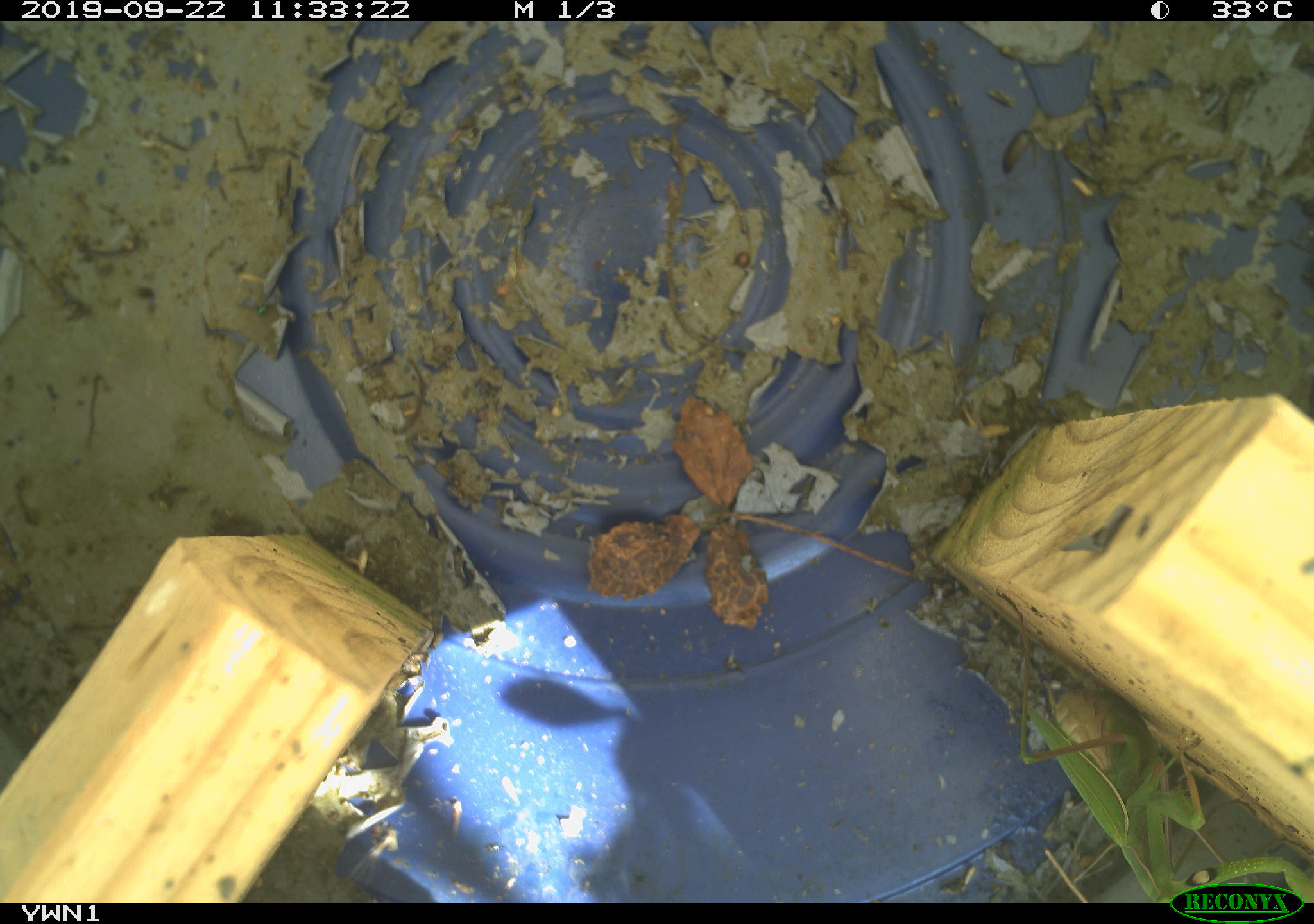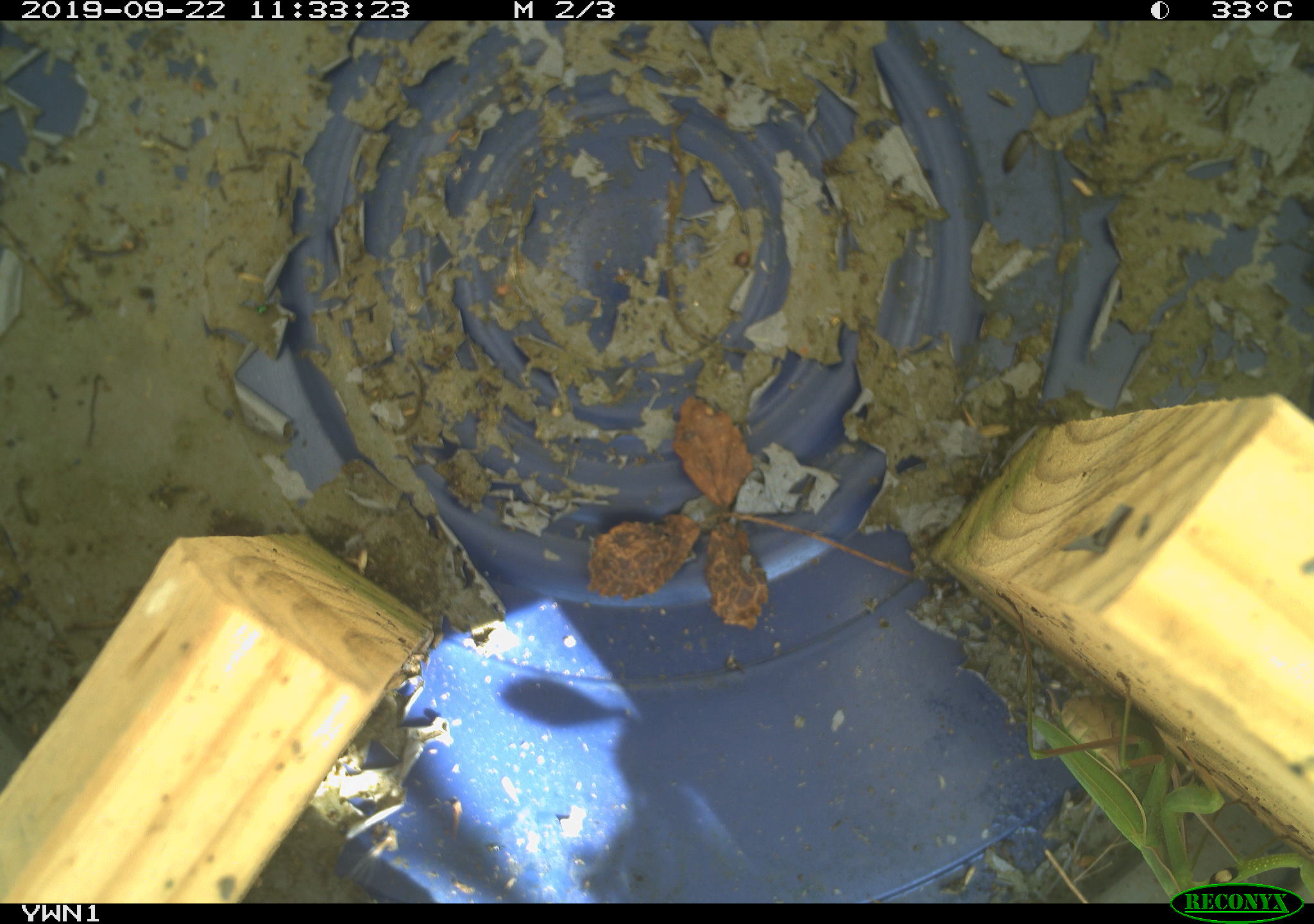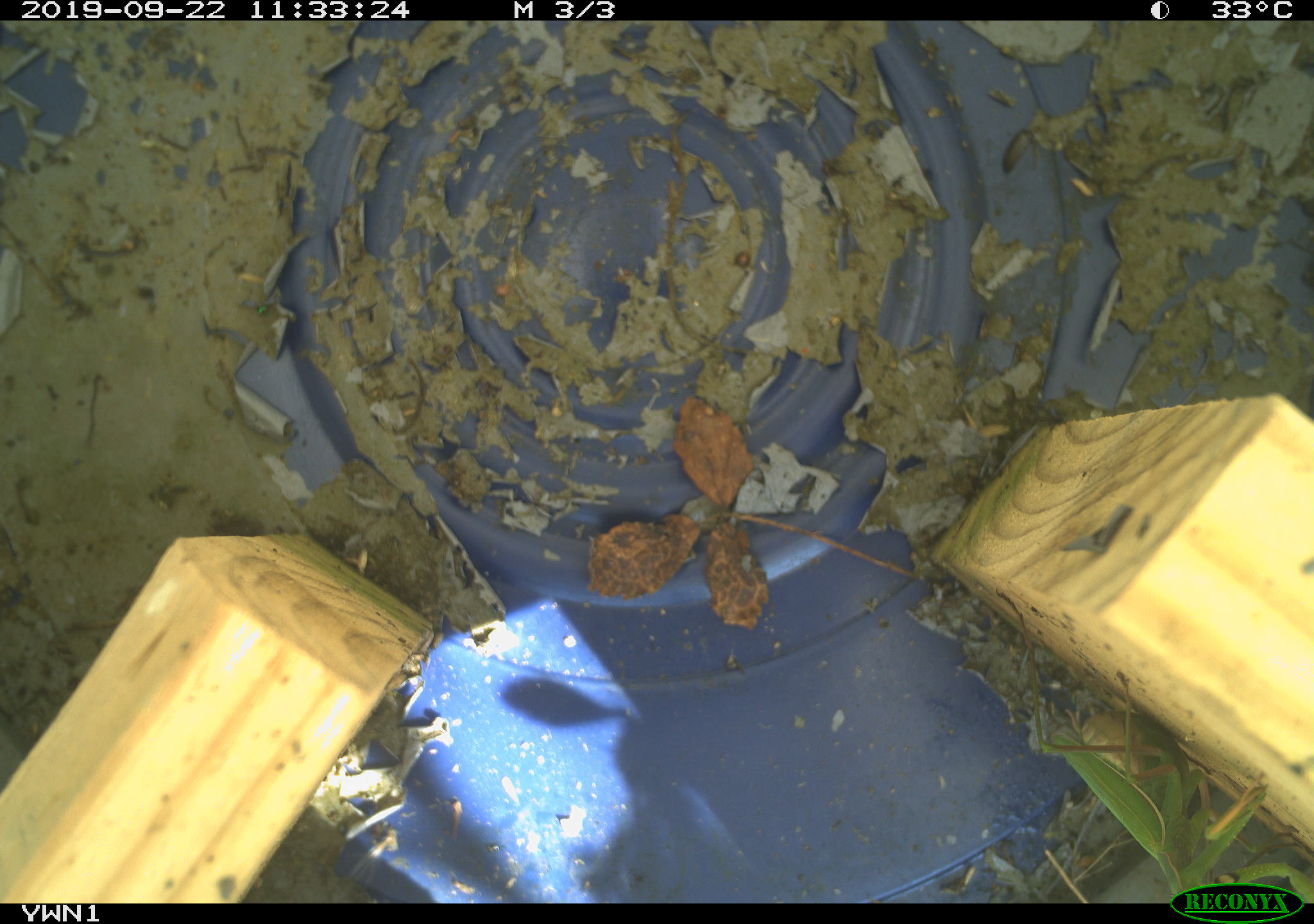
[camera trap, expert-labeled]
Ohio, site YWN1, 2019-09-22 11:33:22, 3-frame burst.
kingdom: Animalia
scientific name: Animalia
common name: animal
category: invertebrate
Invertebrate (animal) (Animalia).